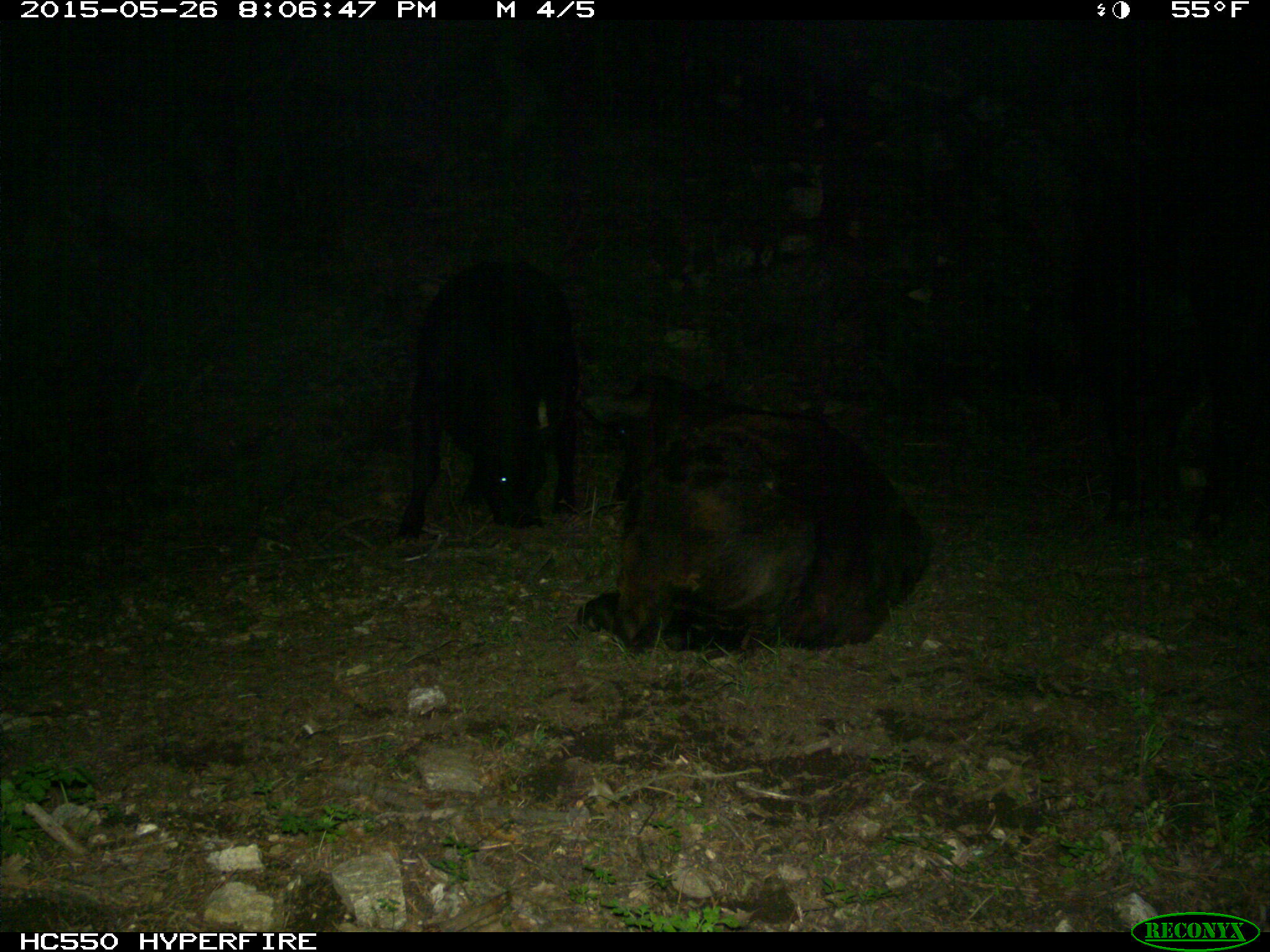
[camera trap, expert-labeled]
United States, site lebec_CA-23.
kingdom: Animalia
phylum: Chordata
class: Mammalia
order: Artiodactyla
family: Bovidae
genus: Bos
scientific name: Bos taurus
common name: domestic cow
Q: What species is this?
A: Bos taurus (domestic cow).